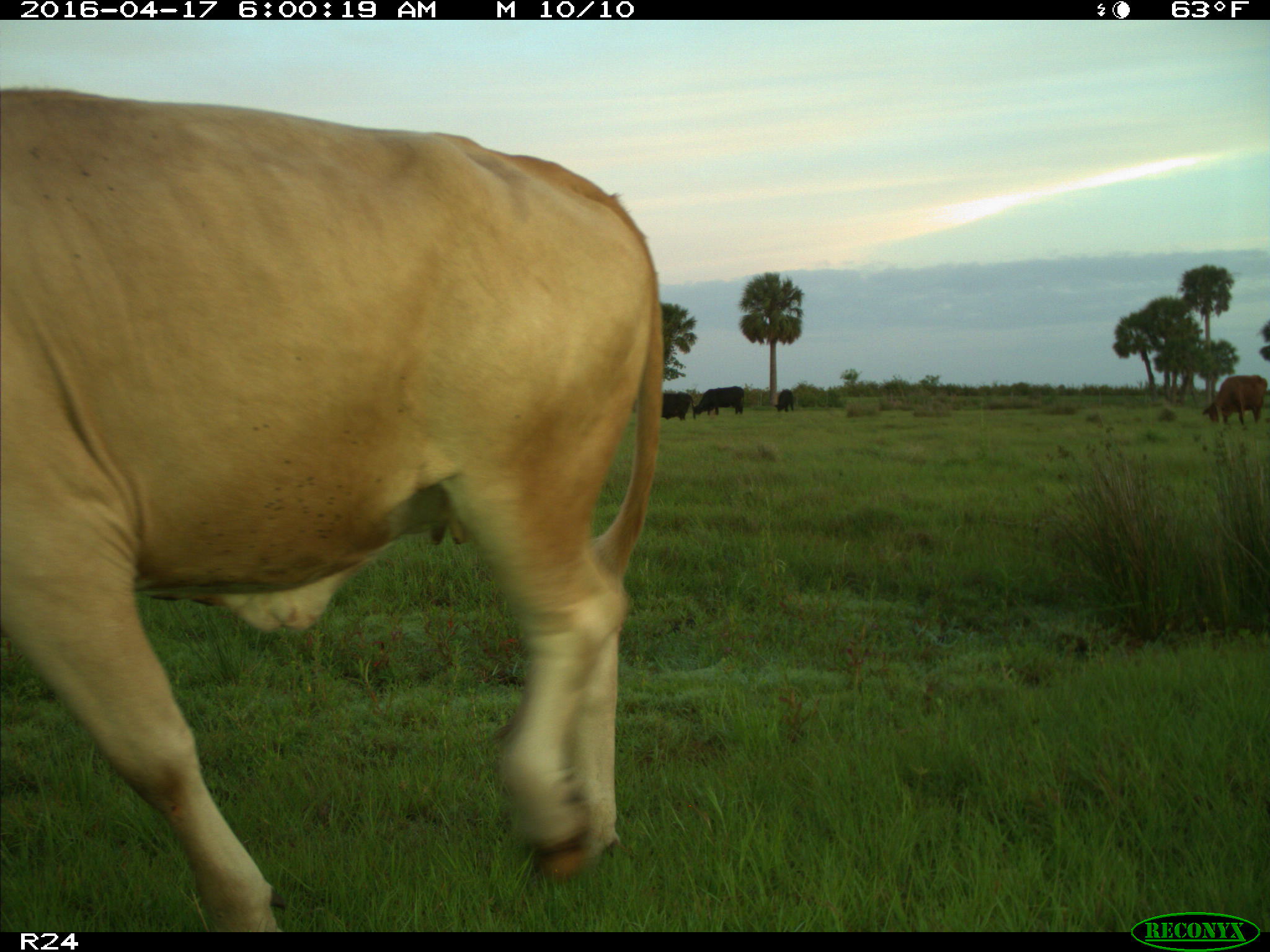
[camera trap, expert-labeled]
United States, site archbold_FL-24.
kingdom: Animalia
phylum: Chordata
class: Mammalia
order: Artiodactyla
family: Bovidae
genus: Bos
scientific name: Bos taurus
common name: domestic cow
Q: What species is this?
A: Bos taurus (domestic cow).